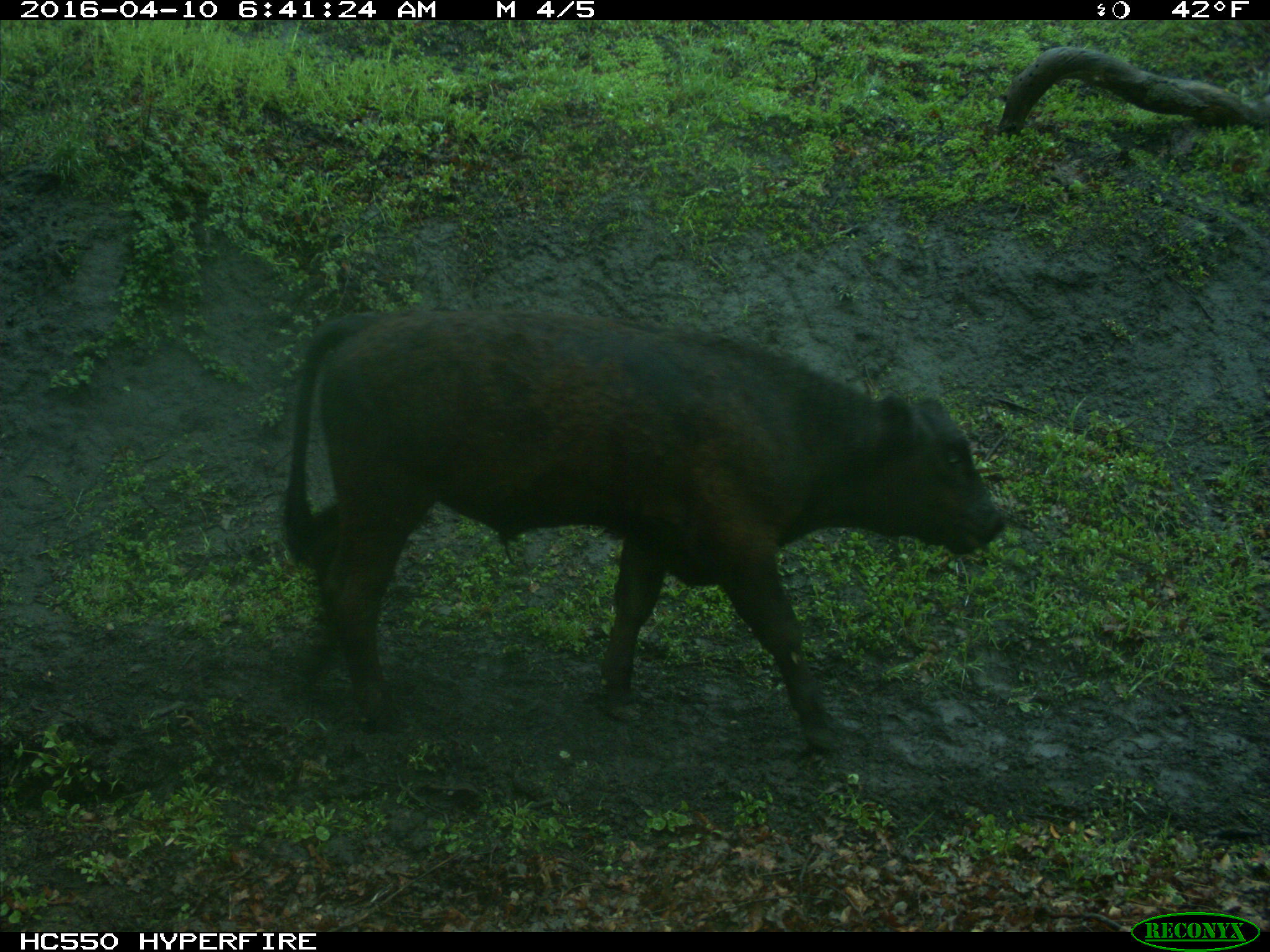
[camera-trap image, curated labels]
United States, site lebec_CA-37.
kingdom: Animalia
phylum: Chordata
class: Mammalia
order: Artiodactyla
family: Bovidae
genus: Bos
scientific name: Bos taurus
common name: domestic cow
Bos taurus (domestic cow).